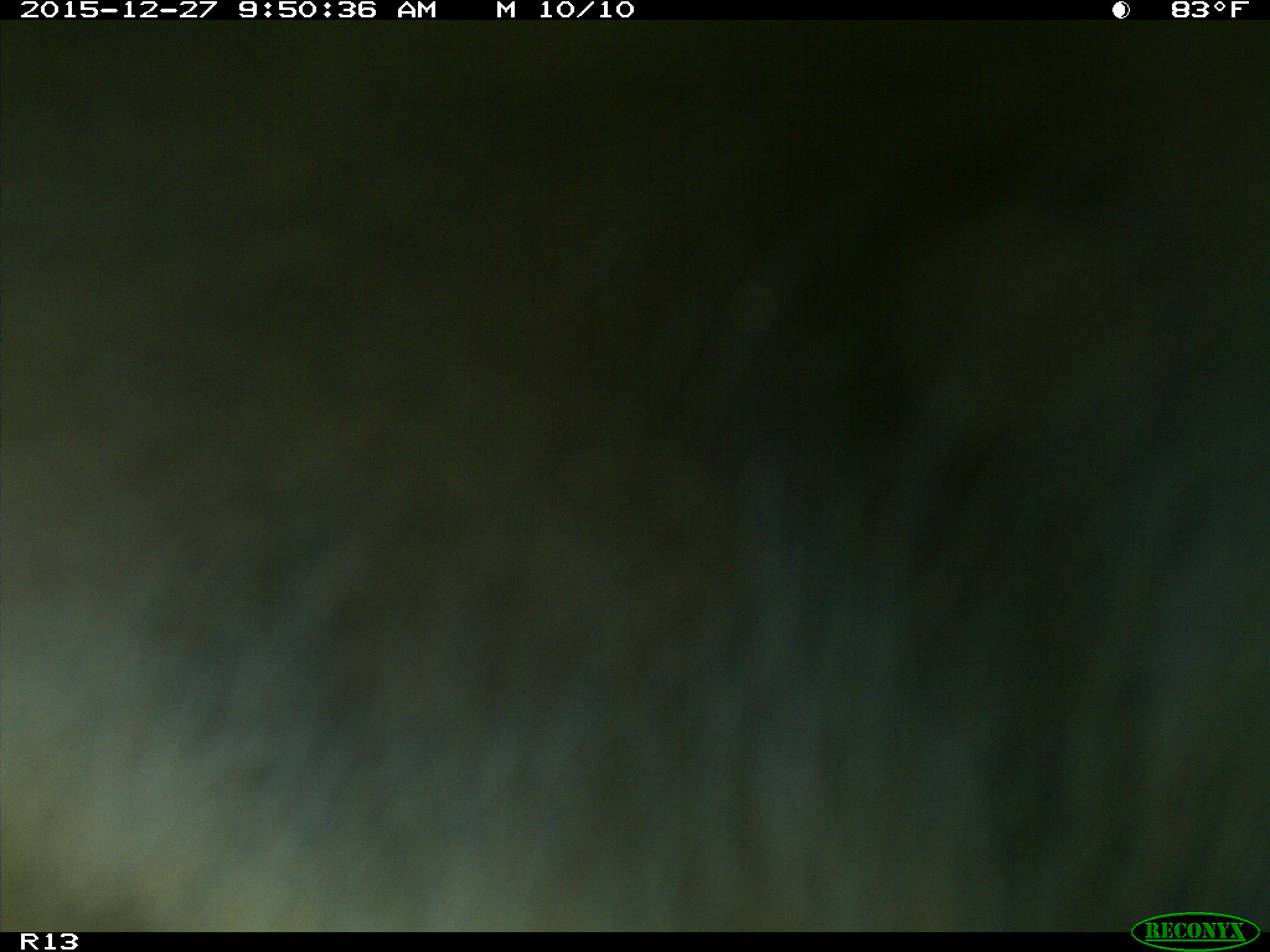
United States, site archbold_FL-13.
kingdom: Animalia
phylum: Chordata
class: Mammalia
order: Artiodactyla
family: Bovidae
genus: Bos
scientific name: Bos taurus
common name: domestic cow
Bos taurus (domestic cow).